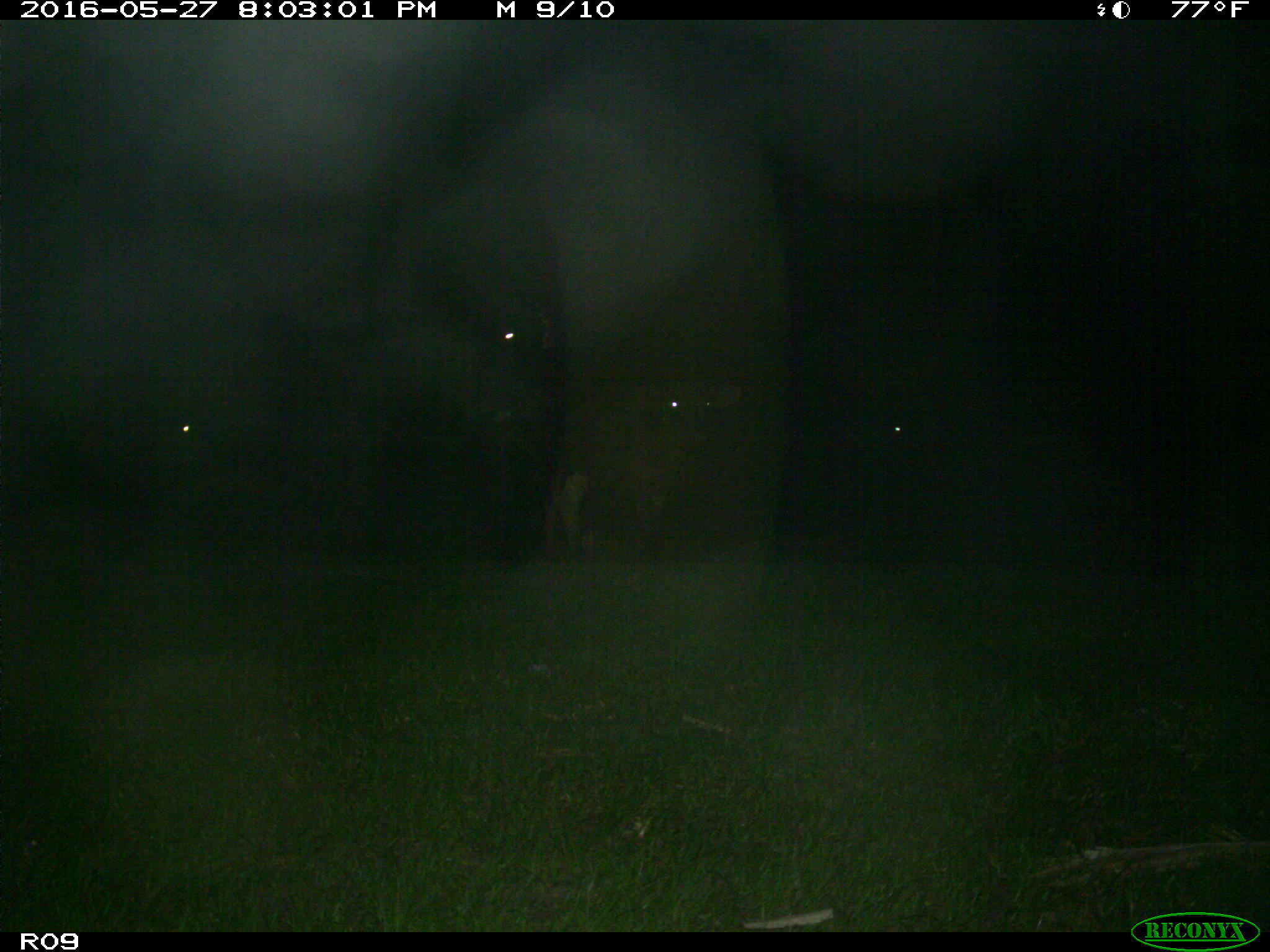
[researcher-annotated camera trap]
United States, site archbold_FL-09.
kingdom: Animalia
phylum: Chordata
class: Mammalia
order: Artiodactyla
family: Bovidae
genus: Bos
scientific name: Bos taurus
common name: domestic cow